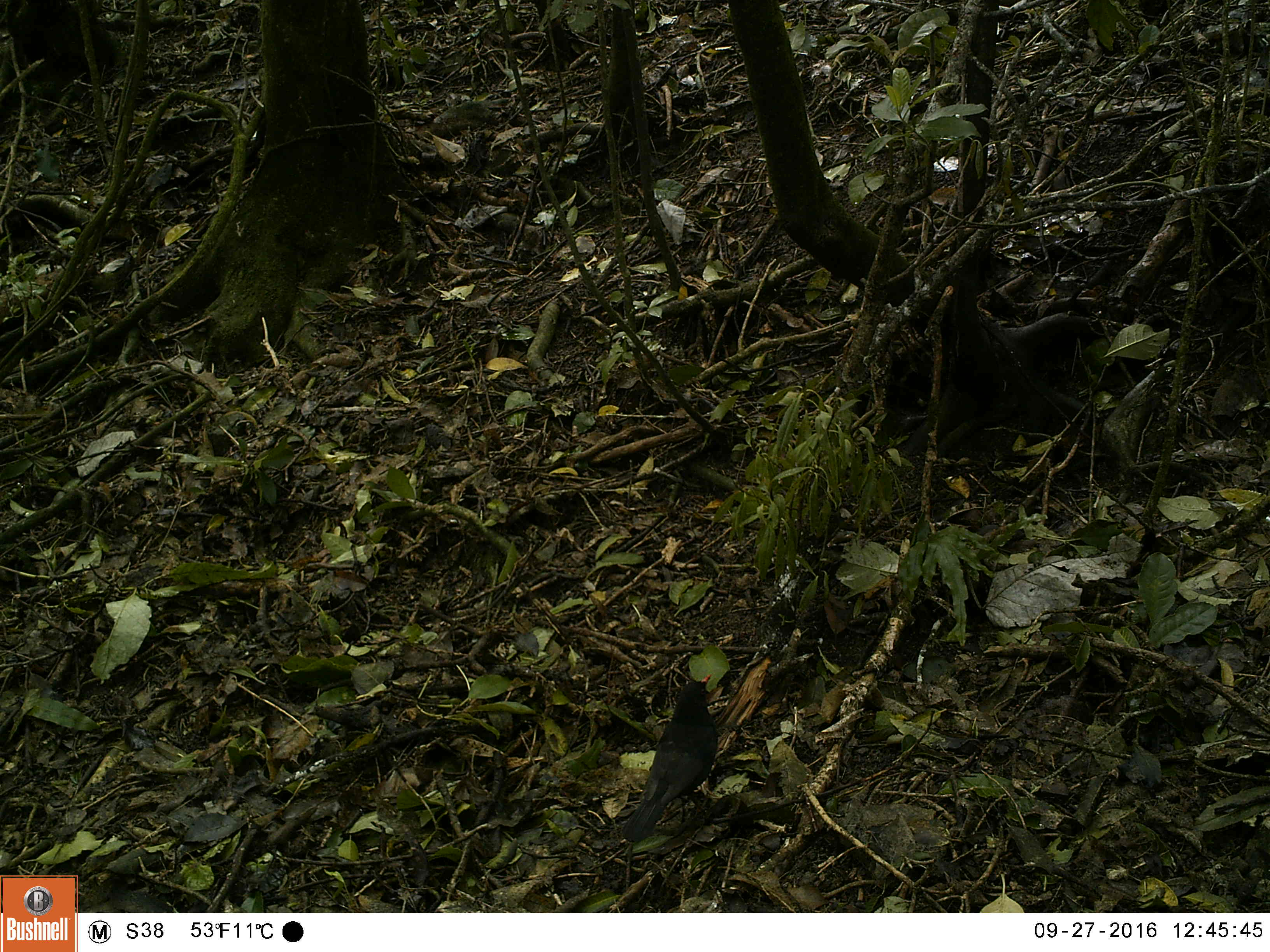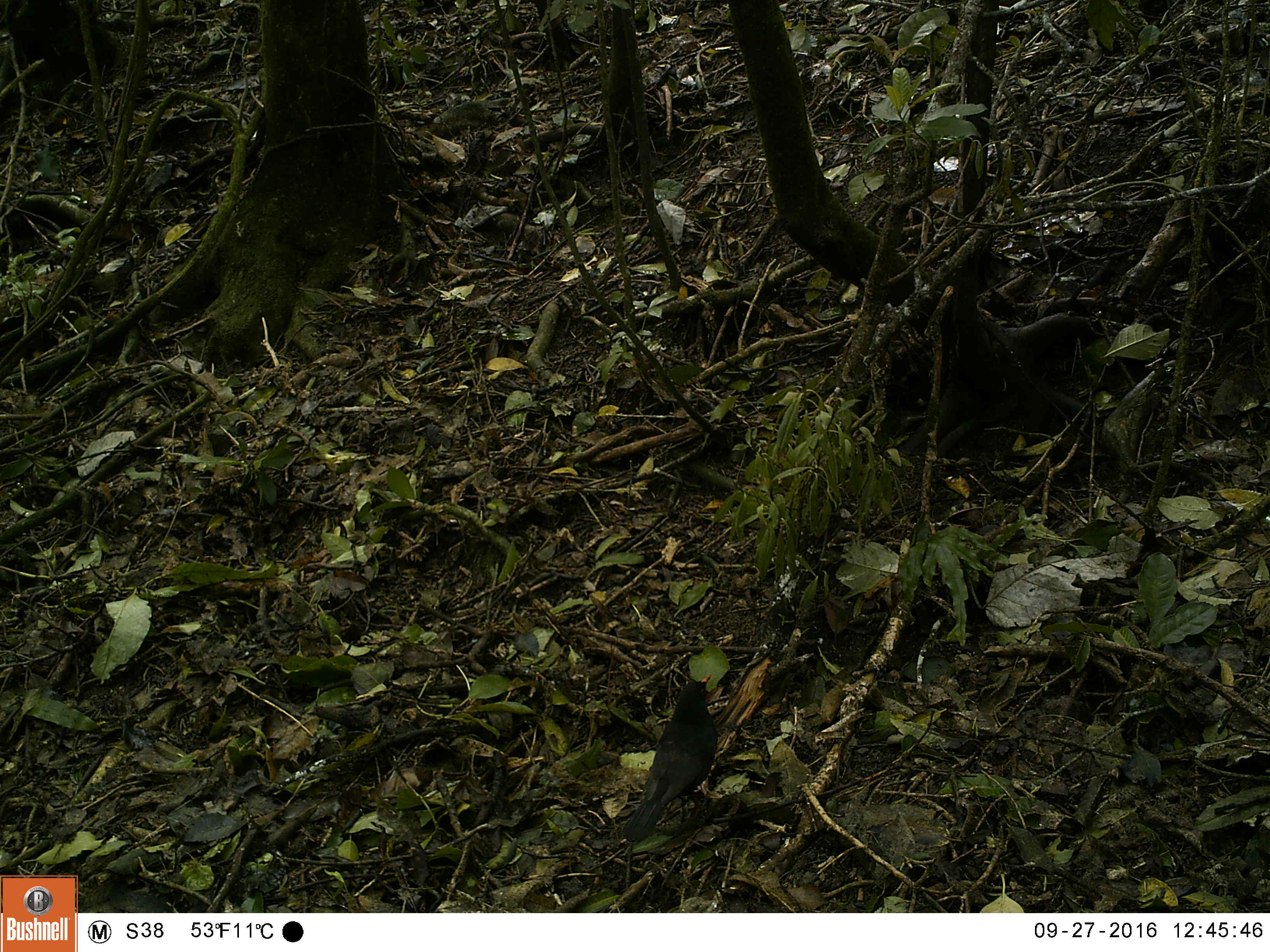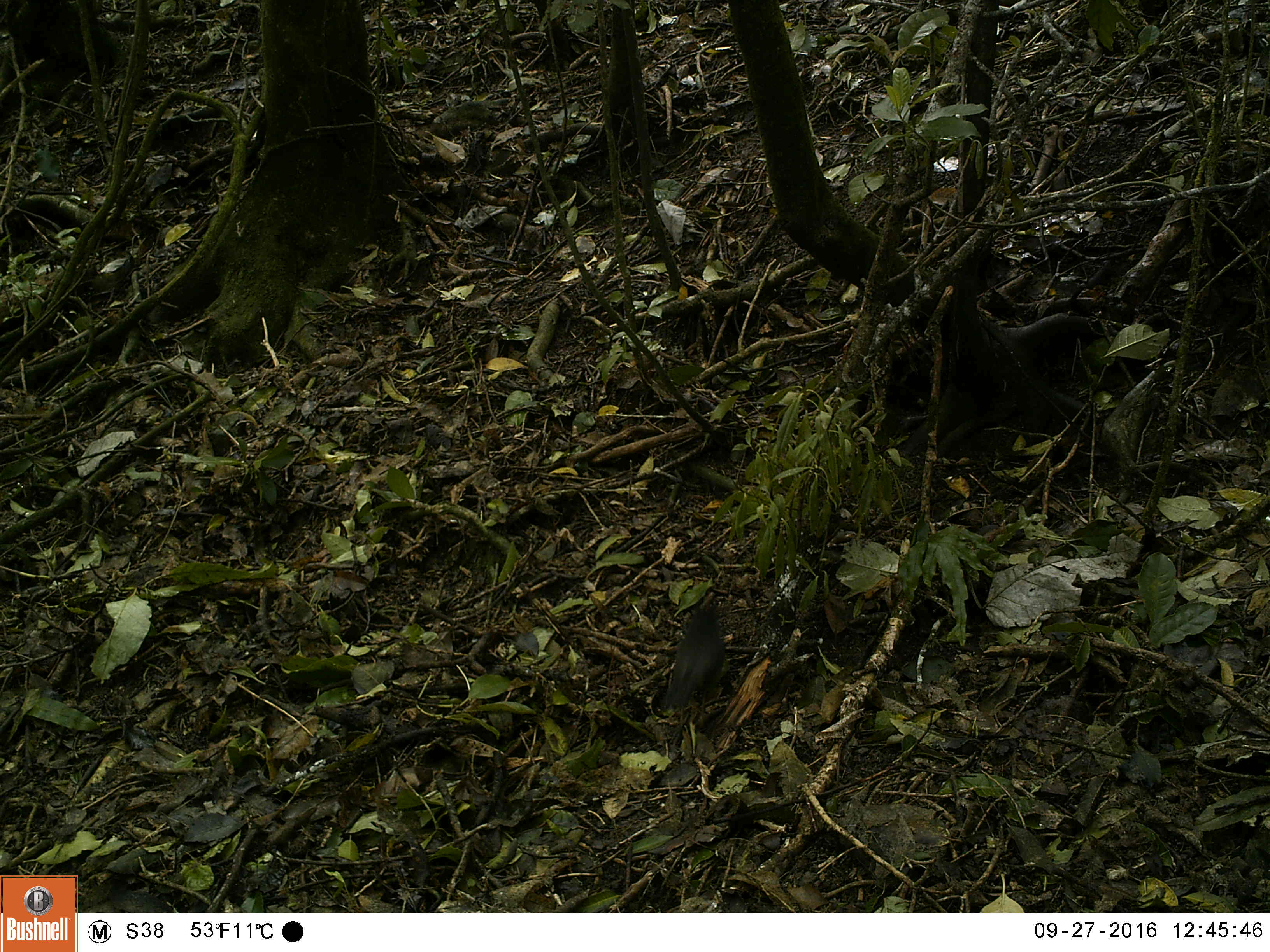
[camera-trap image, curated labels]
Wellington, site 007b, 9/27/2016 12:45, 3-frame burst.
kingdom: Animalia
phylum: Chordata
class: Aves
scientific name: Aves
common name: bird